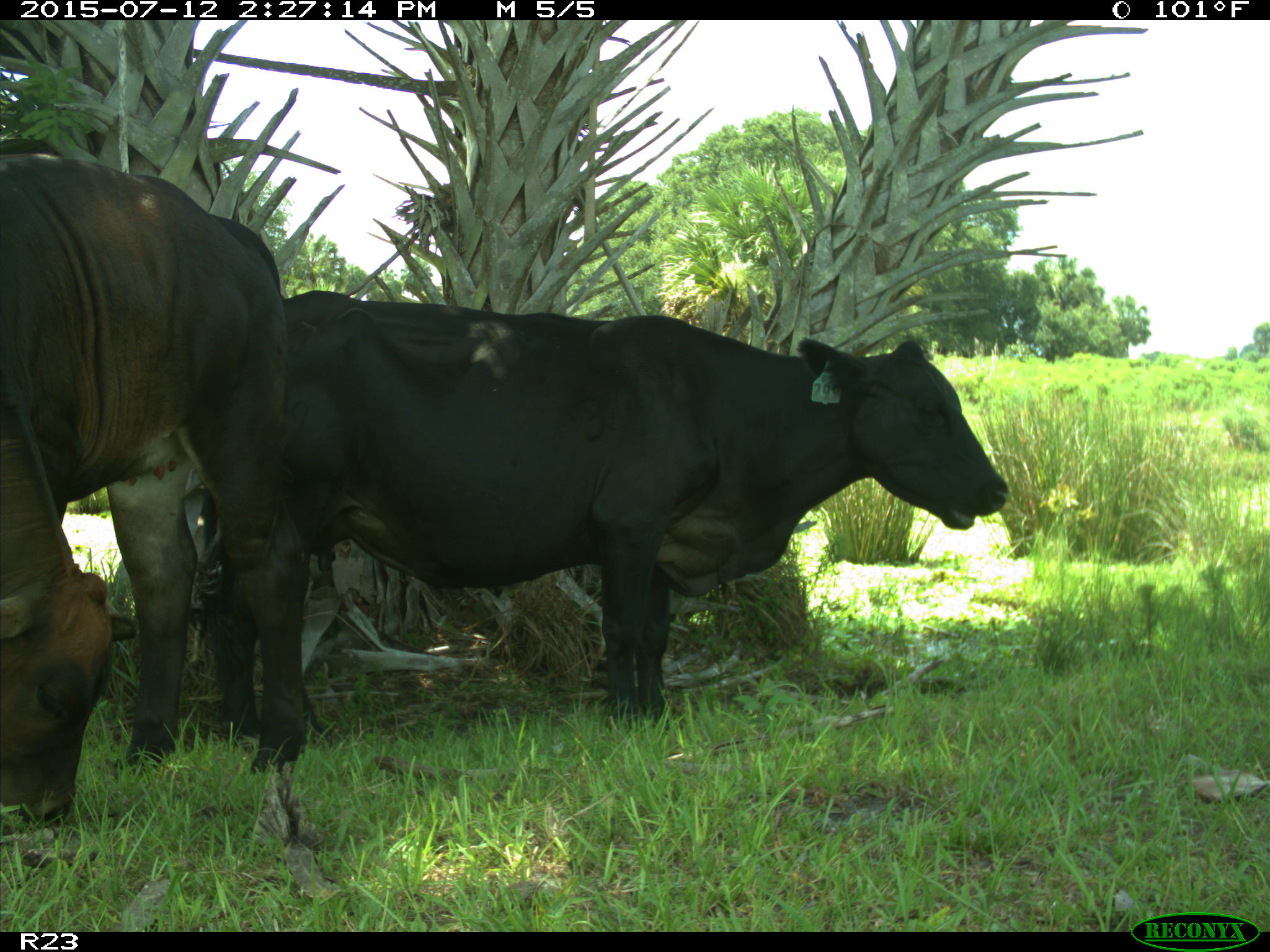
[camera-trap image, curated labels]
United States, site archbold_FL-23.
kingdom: Animalia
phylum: Chordata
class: Mammalia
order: Artiodactyla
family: Bovidae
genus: Bos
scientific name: Bos taurus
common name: domestic cow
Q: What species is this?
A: Bos taurus (domestic cow).